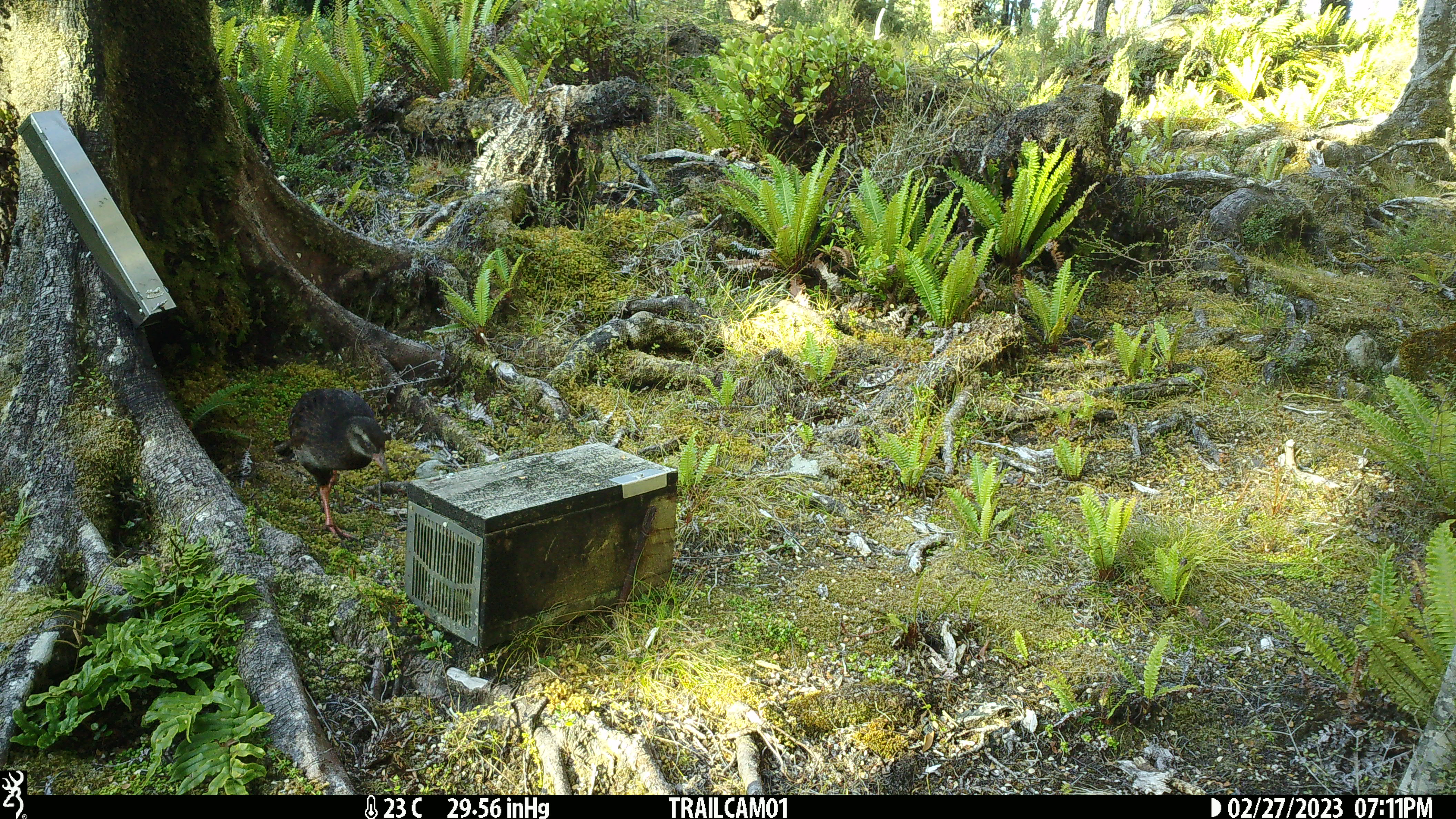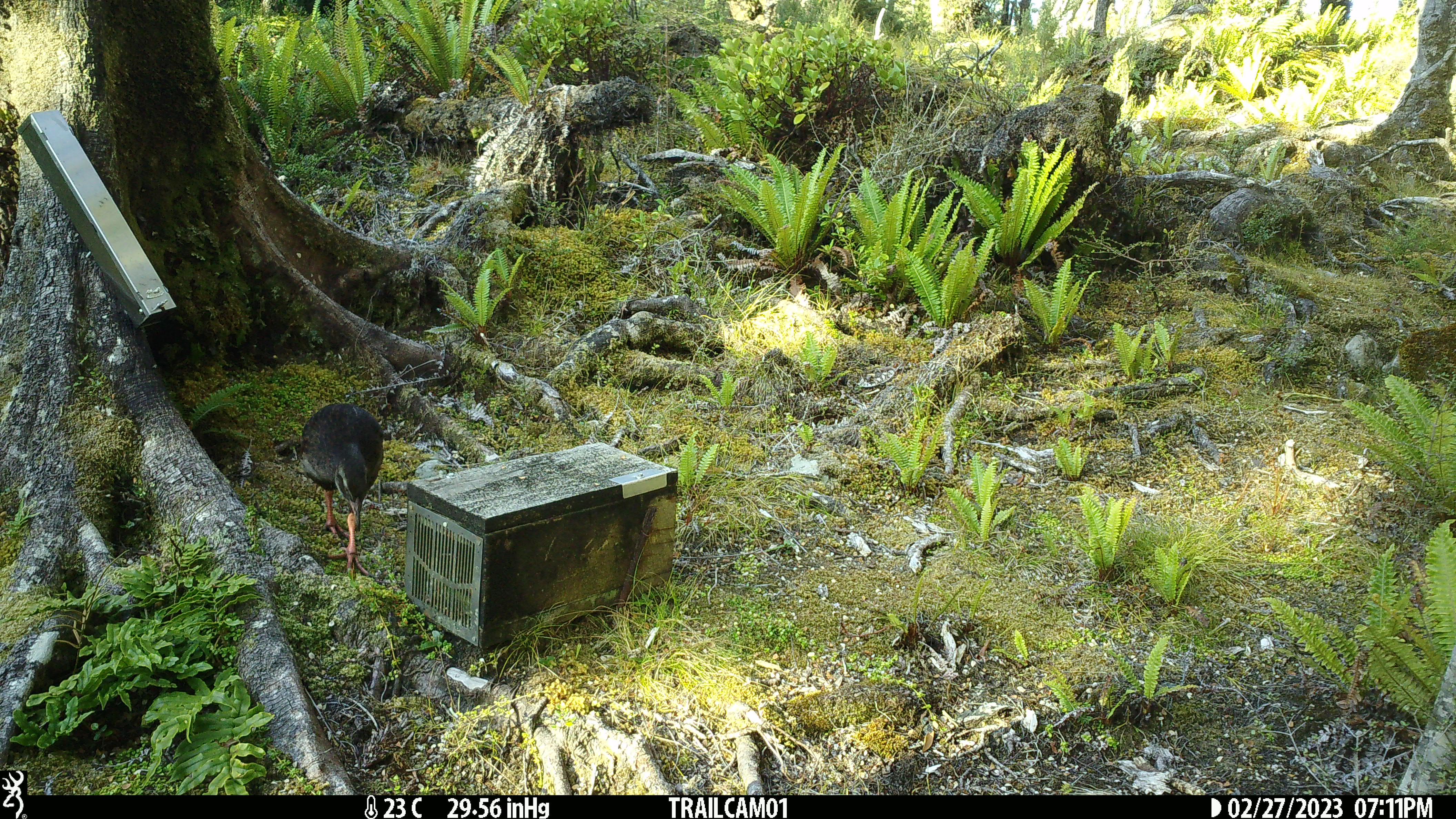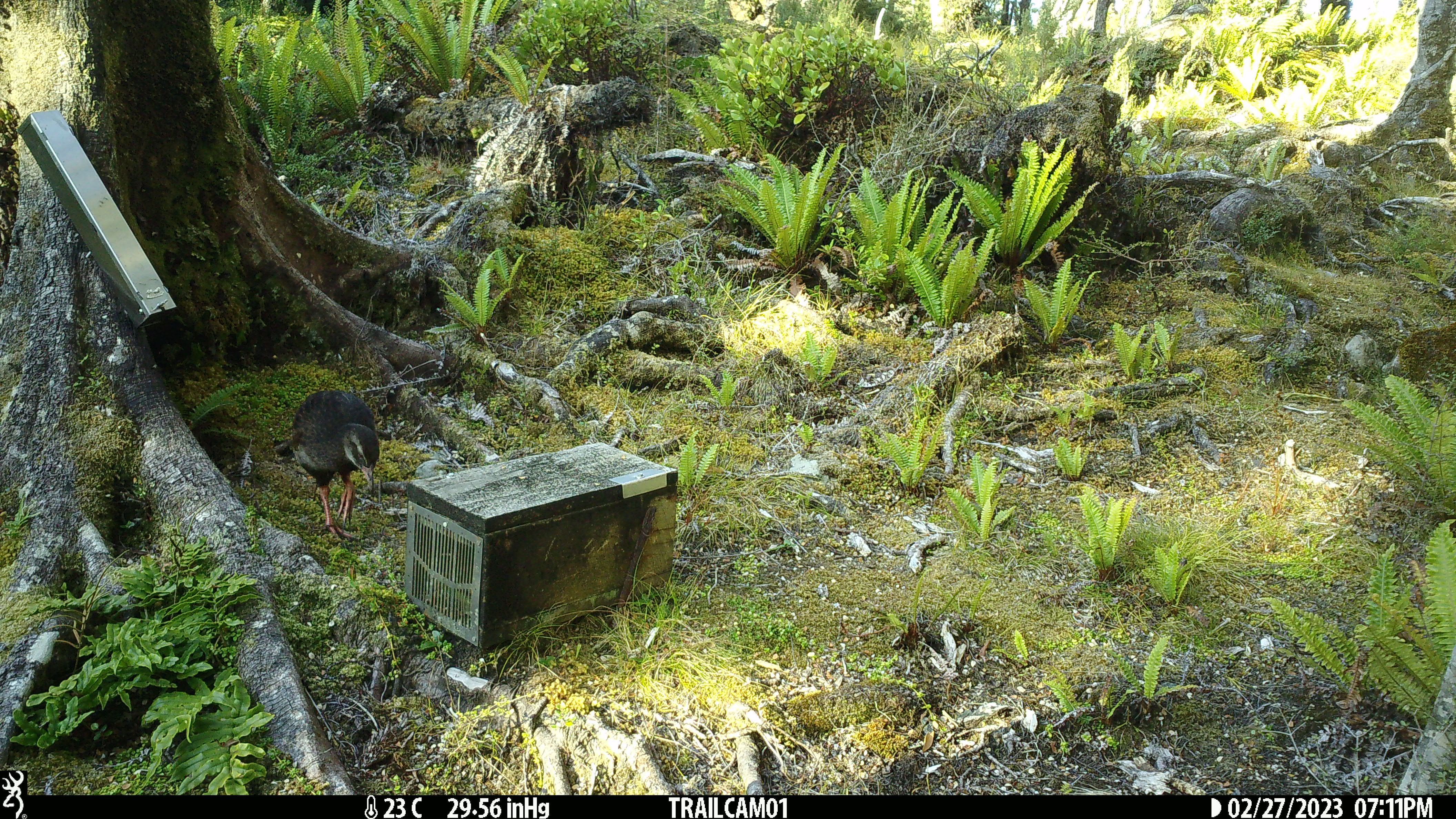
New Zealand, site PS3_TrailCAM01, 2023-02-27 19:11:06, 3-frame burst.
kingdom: Animalia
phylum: Chordata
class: Aves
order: Gruiformes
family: Rallidae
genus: Gallirallus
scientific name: Gallirallus australis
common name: weka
Weka (Gallirallus australis).